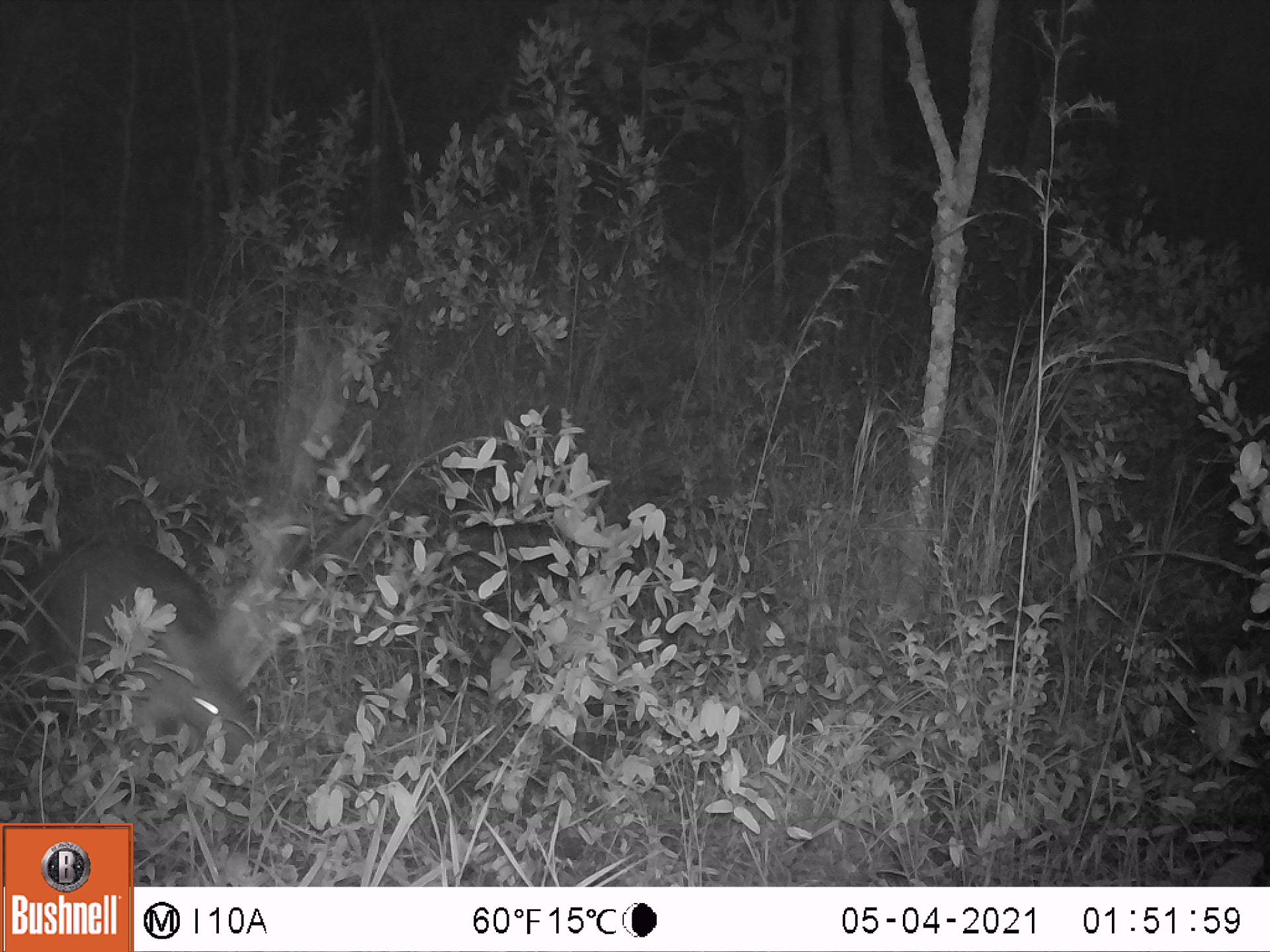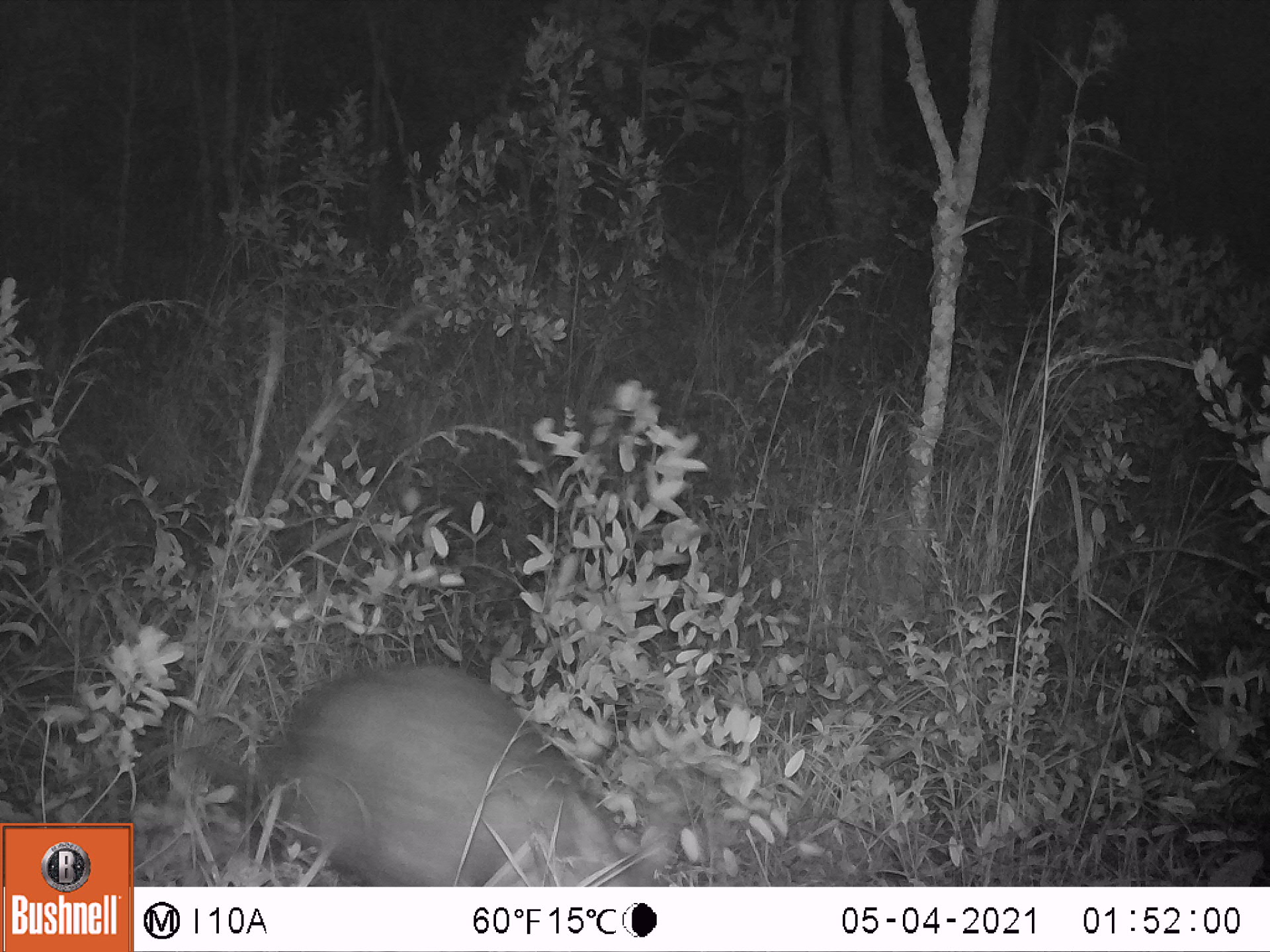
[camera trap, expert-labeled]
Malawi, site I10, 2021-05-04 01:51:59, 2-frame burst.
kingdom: Animalia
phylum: Chordata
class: Mammalia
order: Artiodactyla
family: Suidae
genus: Potamochoerus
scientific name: Potamochoerus larvatus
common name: bushpig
Bushpig (Potamochoerus larvatus), count 1.